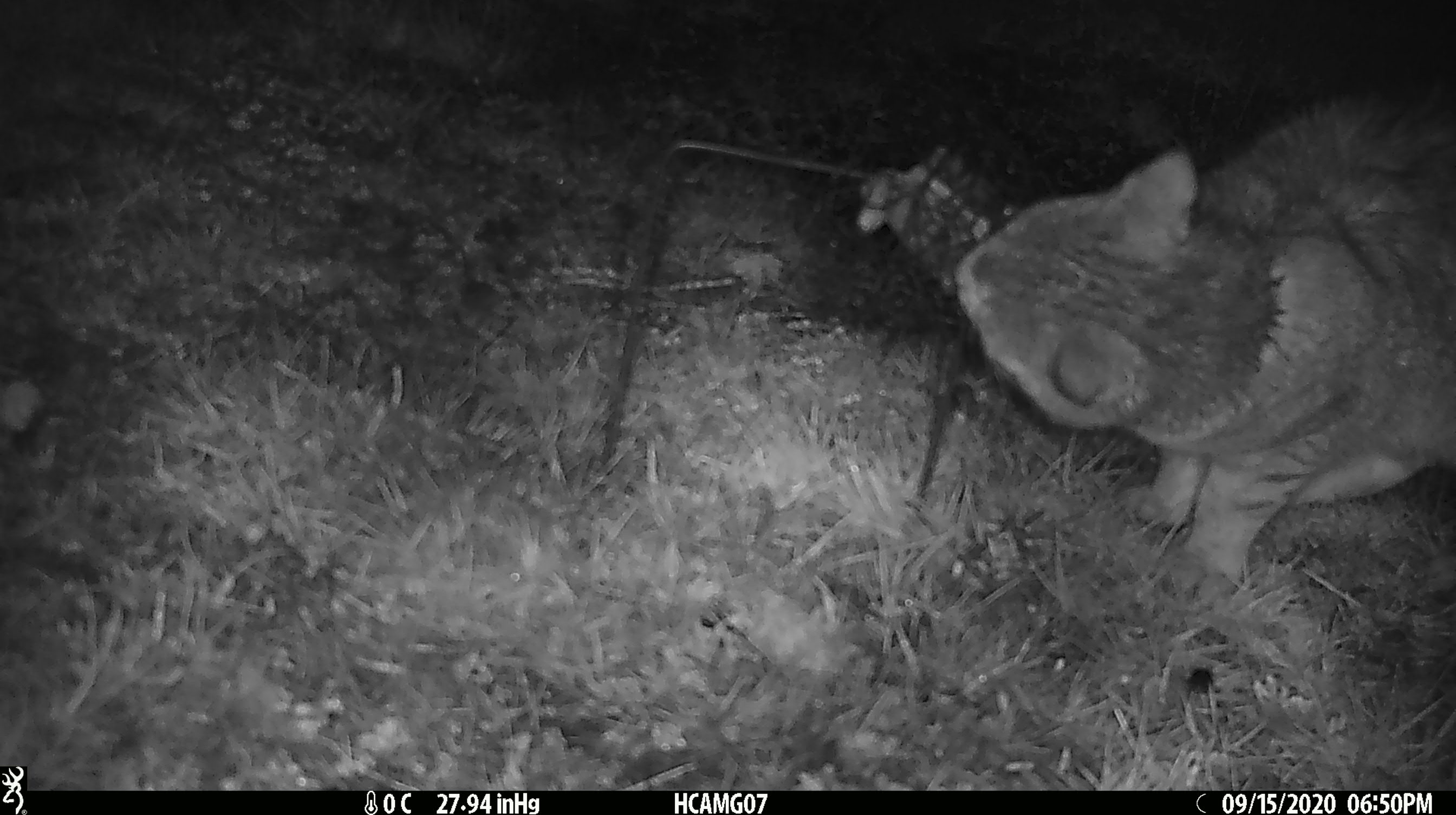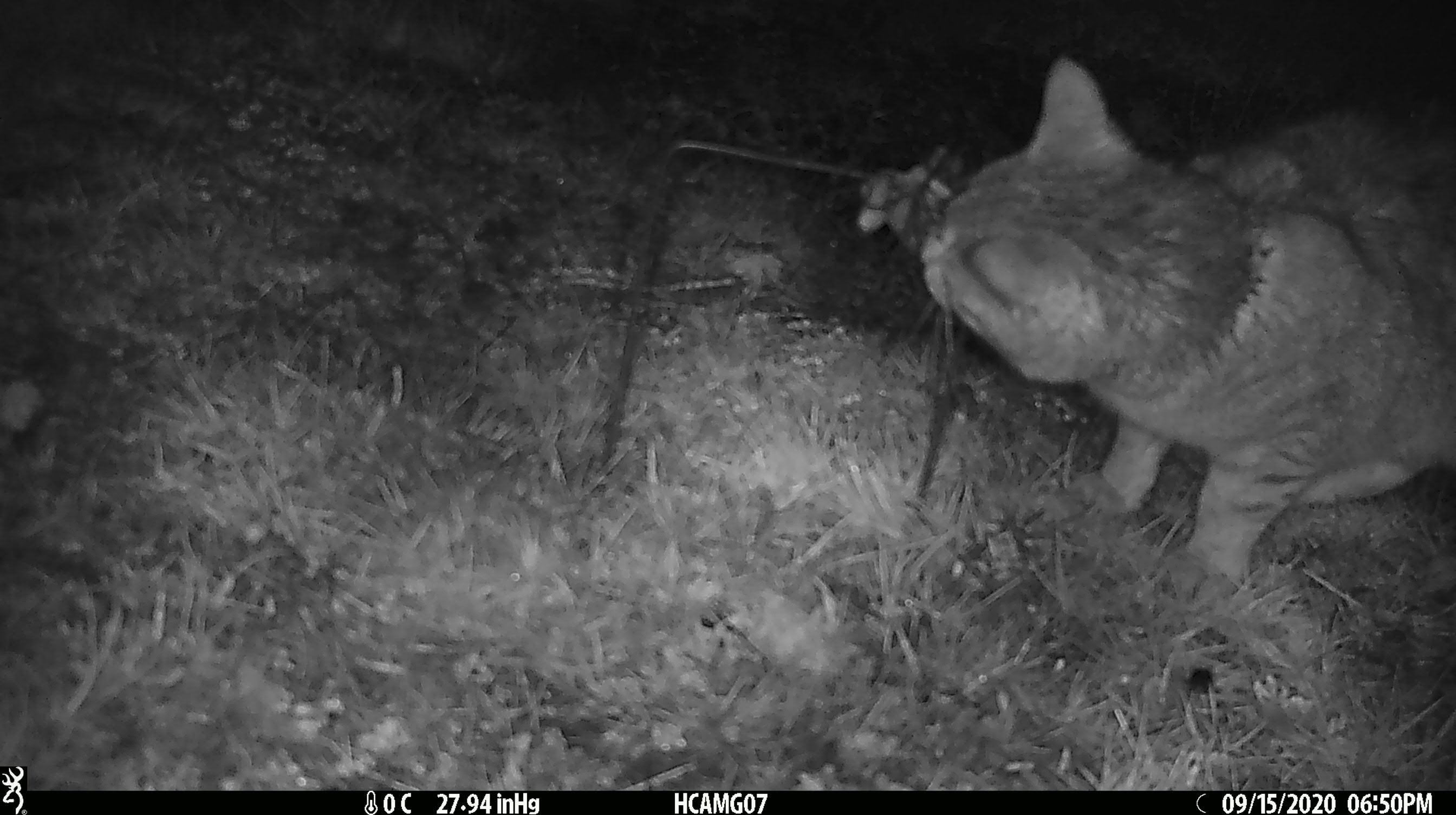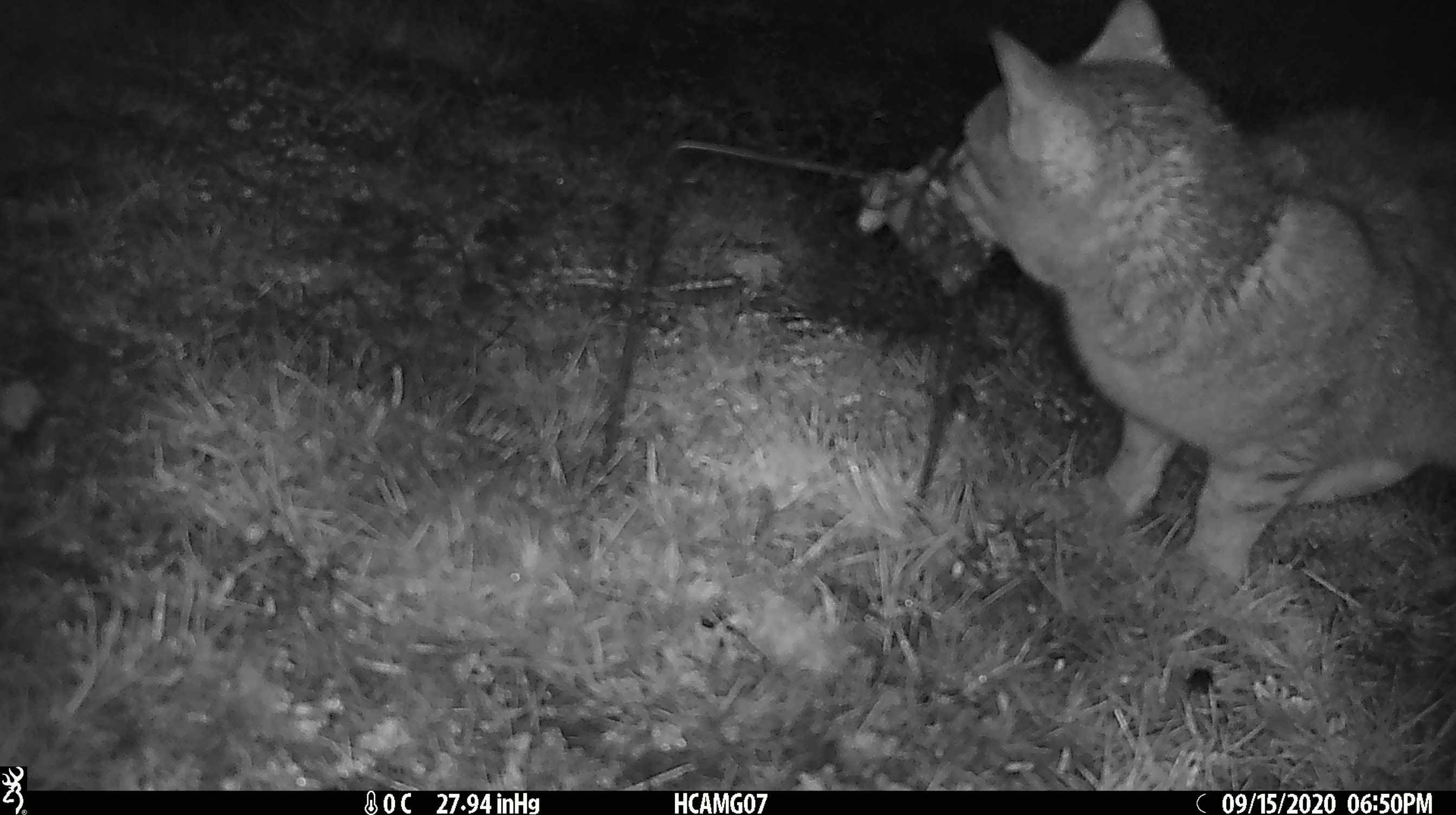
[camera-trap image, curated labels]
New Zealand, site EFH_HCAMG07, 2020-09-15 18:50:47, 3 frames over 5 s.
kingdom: Animalia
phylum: Chordata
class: Mammalia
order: Carnivora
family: Felidae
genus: Felis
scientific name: Felis catus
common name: domestic cat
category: cat